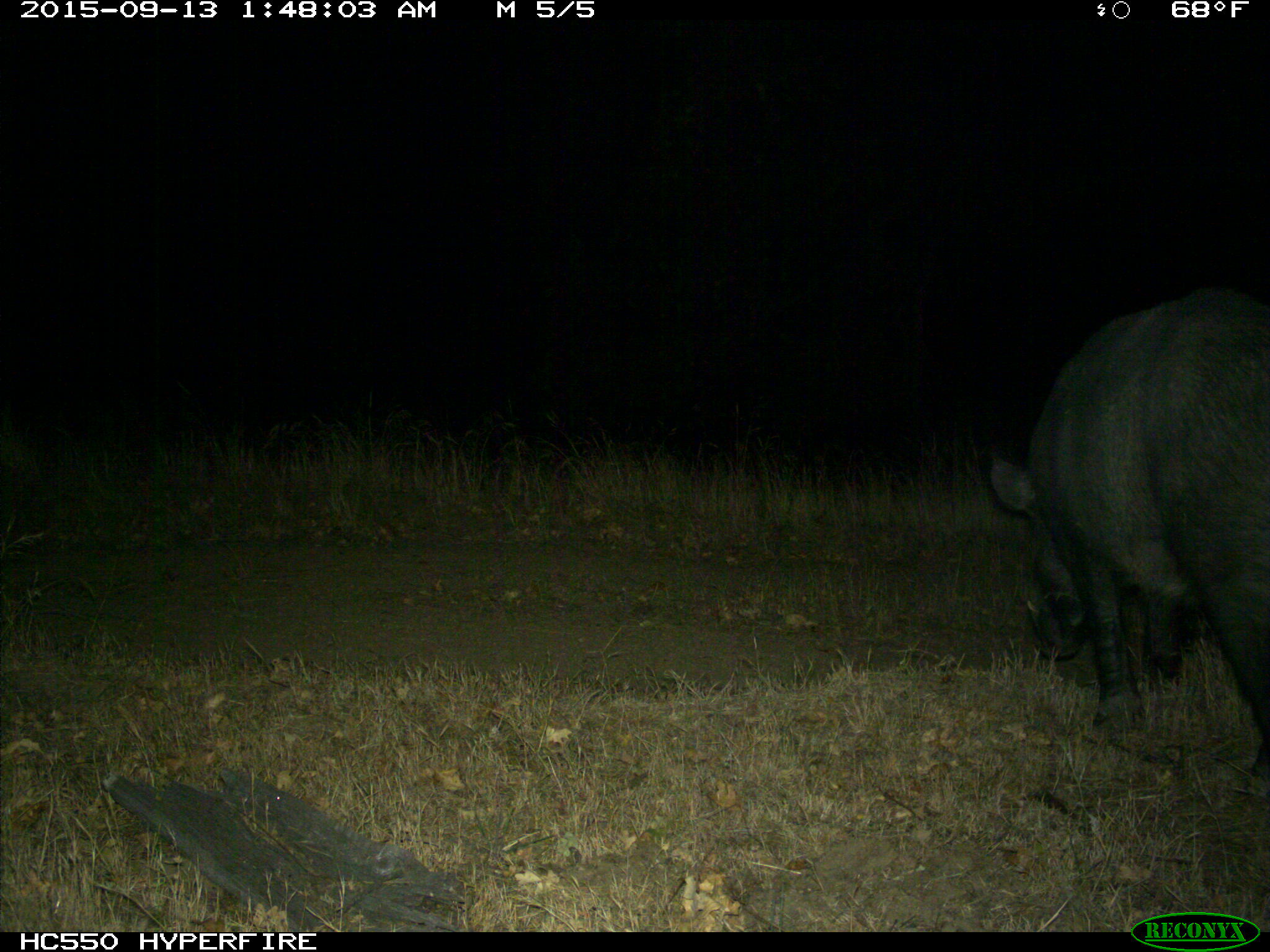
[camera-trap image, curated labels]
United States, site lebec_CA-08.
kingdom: Animalia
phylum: Chordata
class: Mammalia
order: Artiodactyla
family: Suidae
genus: Sus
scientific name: Sus scrofa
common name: wild boar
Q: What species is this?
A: Sus scrofa (wild boar).